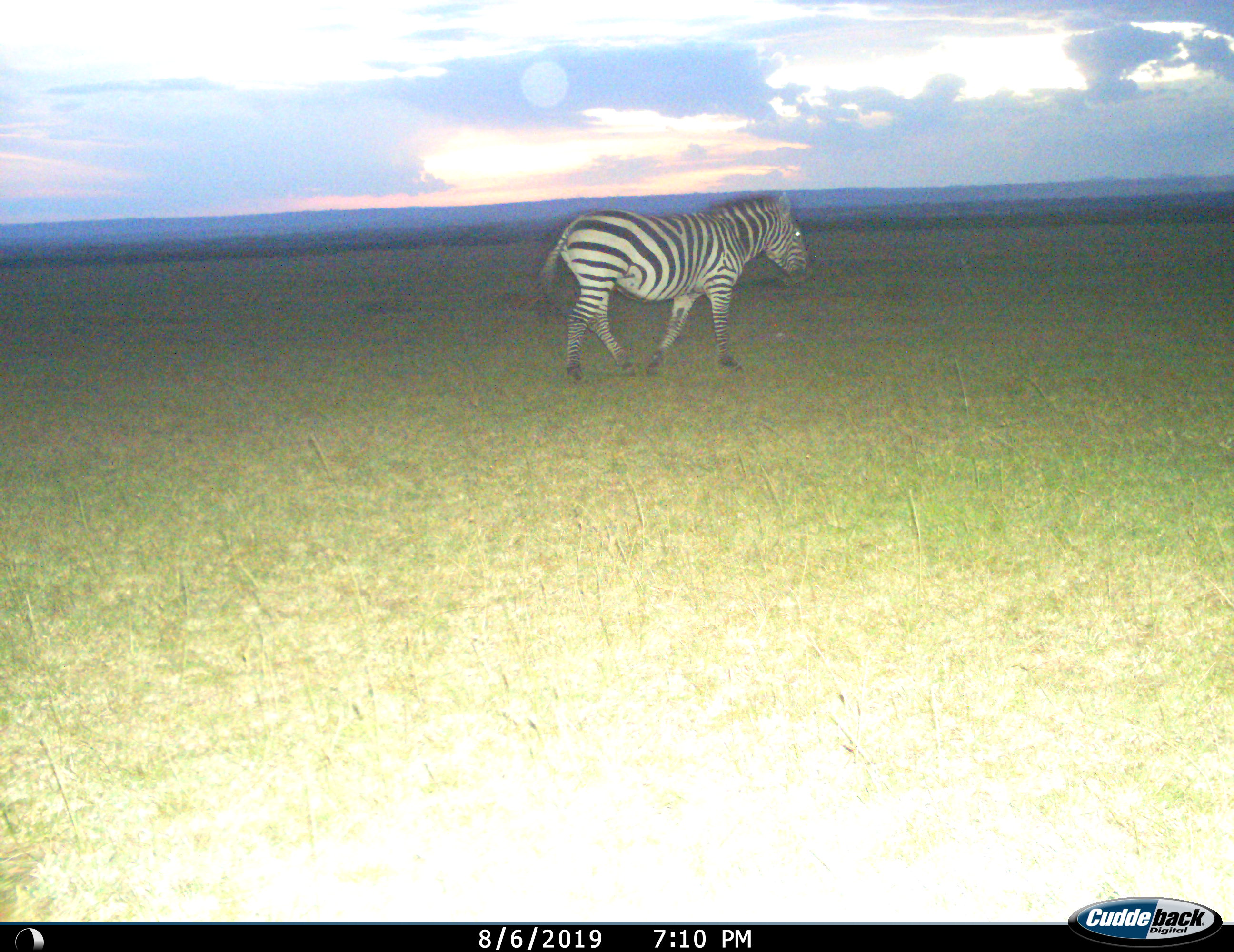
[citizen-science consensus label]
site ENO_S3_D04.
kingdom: Animalia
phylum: Chordata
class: Mammalia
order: Perissodactyla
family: Equidae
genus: Equus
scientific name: Equus quagga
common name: plains zebra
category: zebraplains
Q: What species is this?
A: Zebraplains (plains zebra) (Equus quagga).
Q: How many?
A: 1.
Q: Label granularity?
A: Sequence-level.